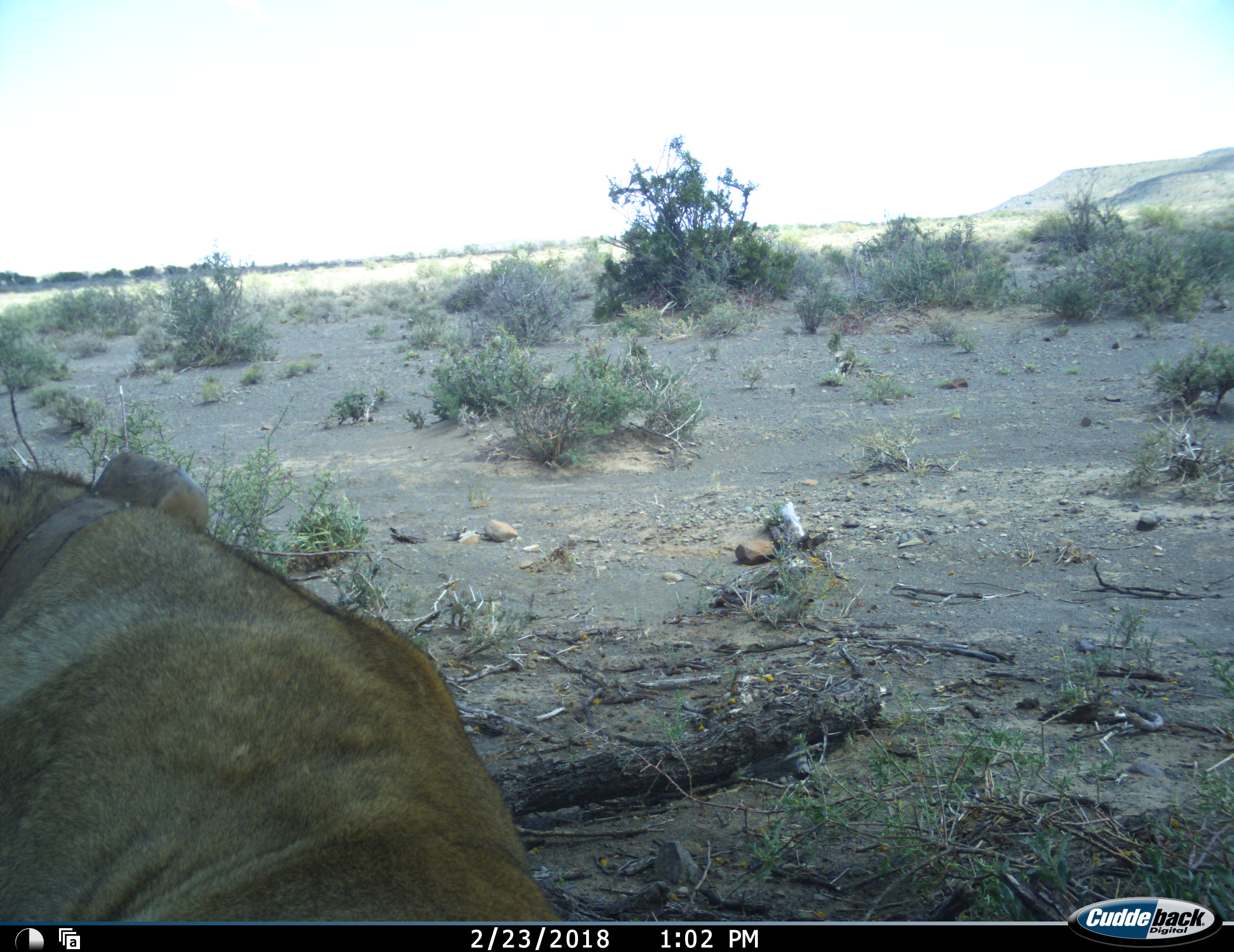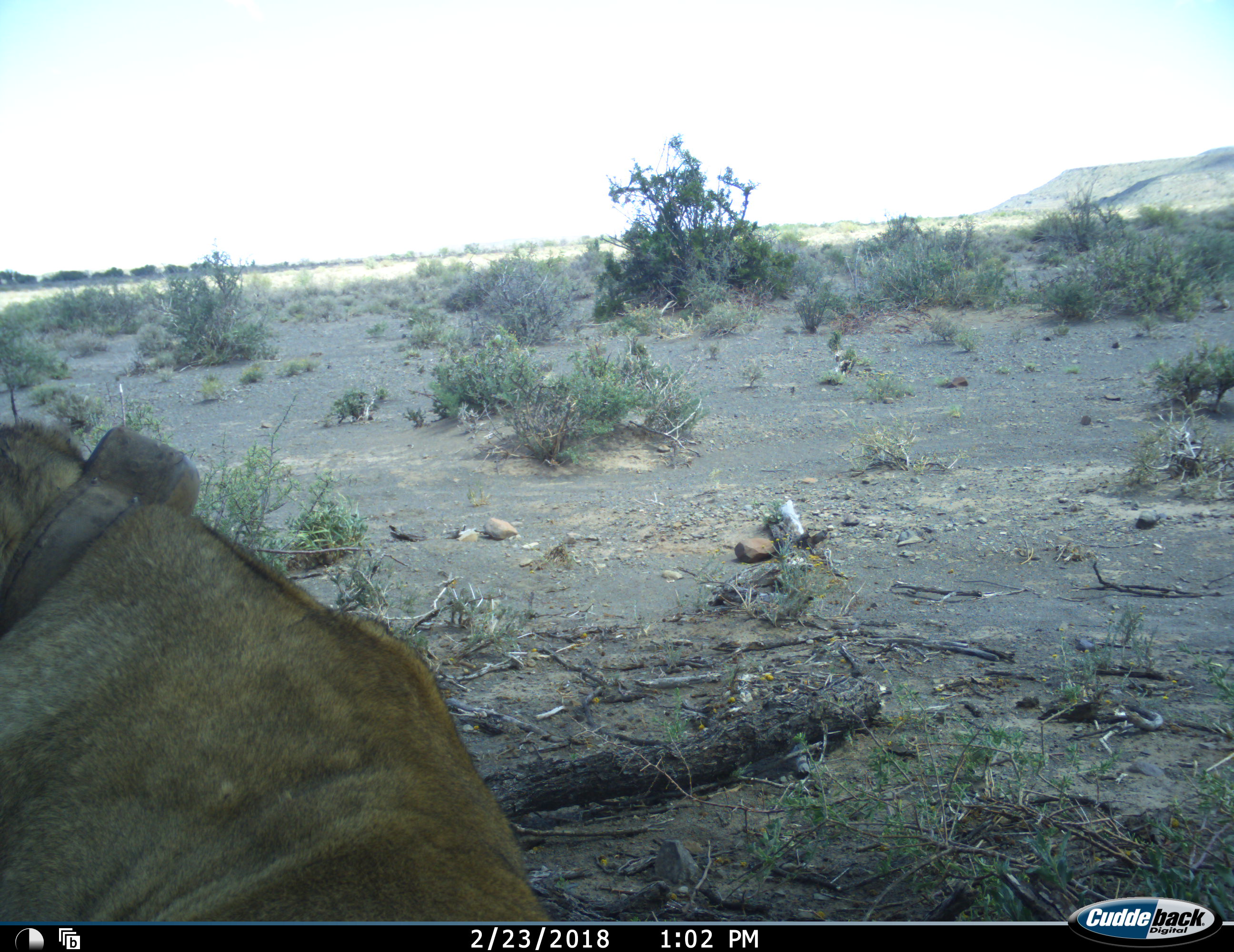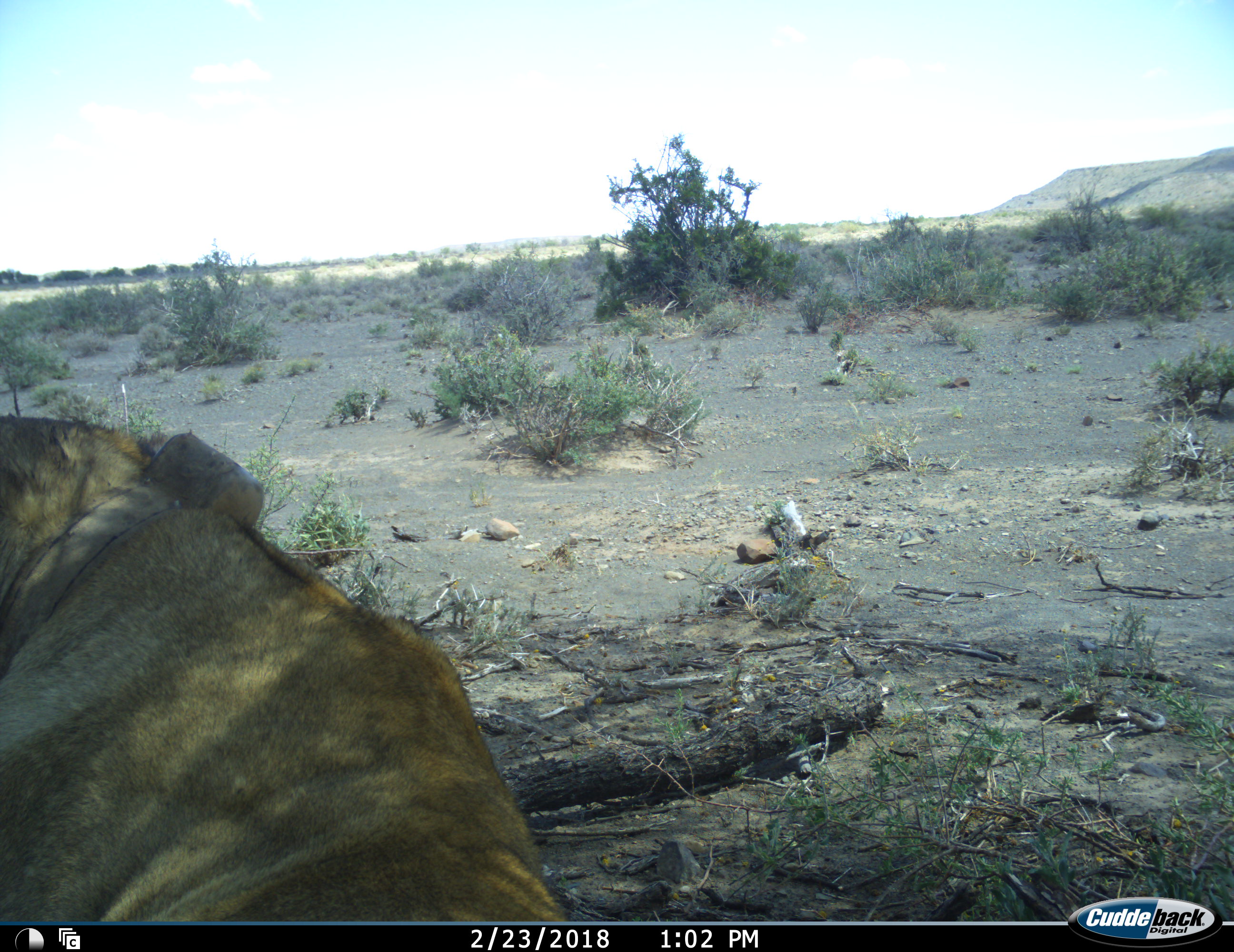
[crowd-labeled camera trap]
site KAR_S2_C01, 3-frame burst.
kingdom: Animalia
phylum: Chordata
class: Mammalia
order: Carnivora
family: Felidae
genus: Panthera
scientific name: Panthera leo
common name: lion female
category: lionfemale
Lionfemale (lion female) (Panthera leo), count 1. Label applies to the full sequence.